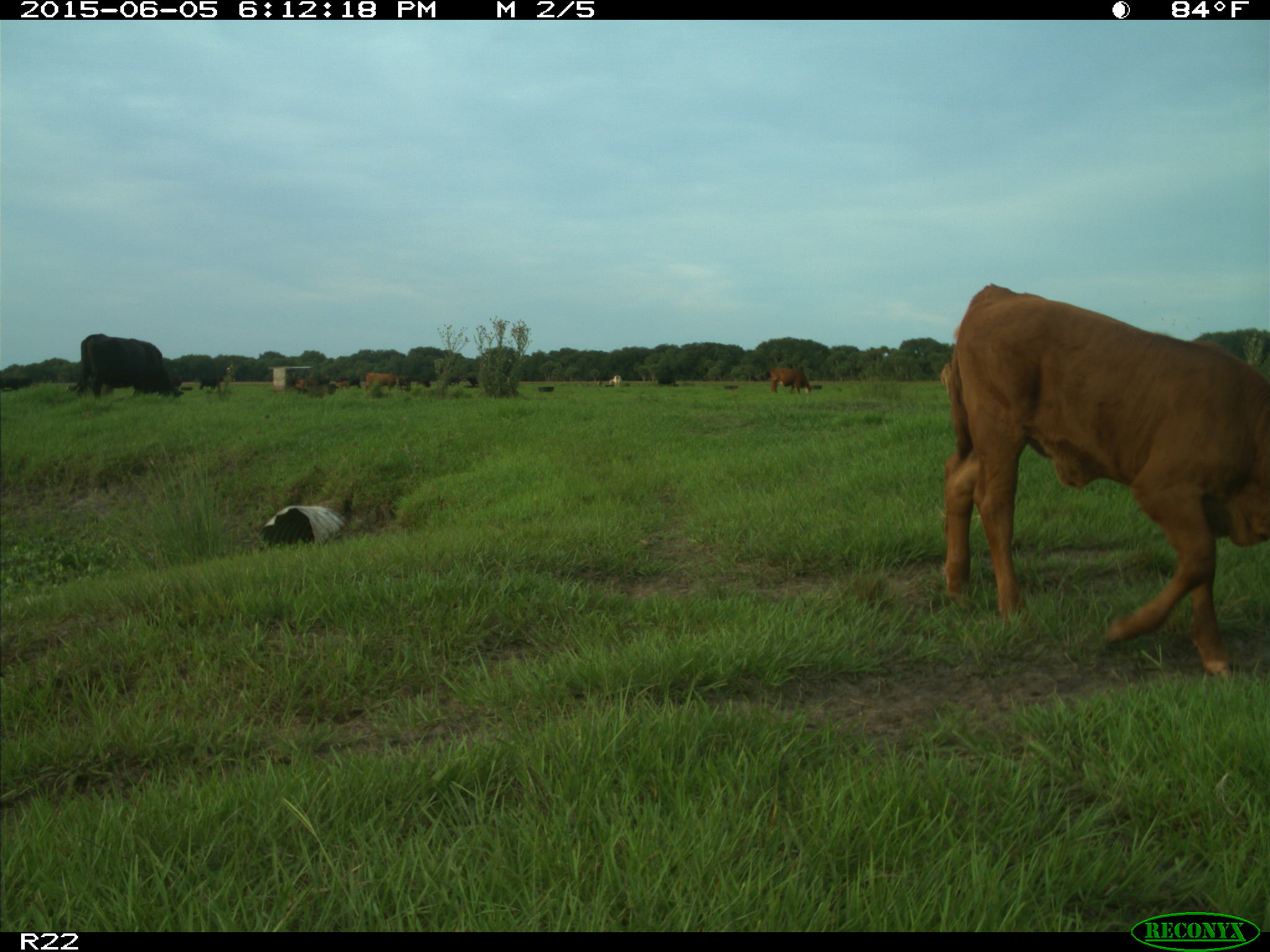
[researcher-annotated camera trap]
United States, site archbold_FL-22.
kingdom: Animalia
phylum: Chordata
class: Mammalia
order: Artiodactyla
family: Bovidae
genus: Bos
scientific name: Bos taurus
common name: domestic cow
Bos taurus (domestic cow).